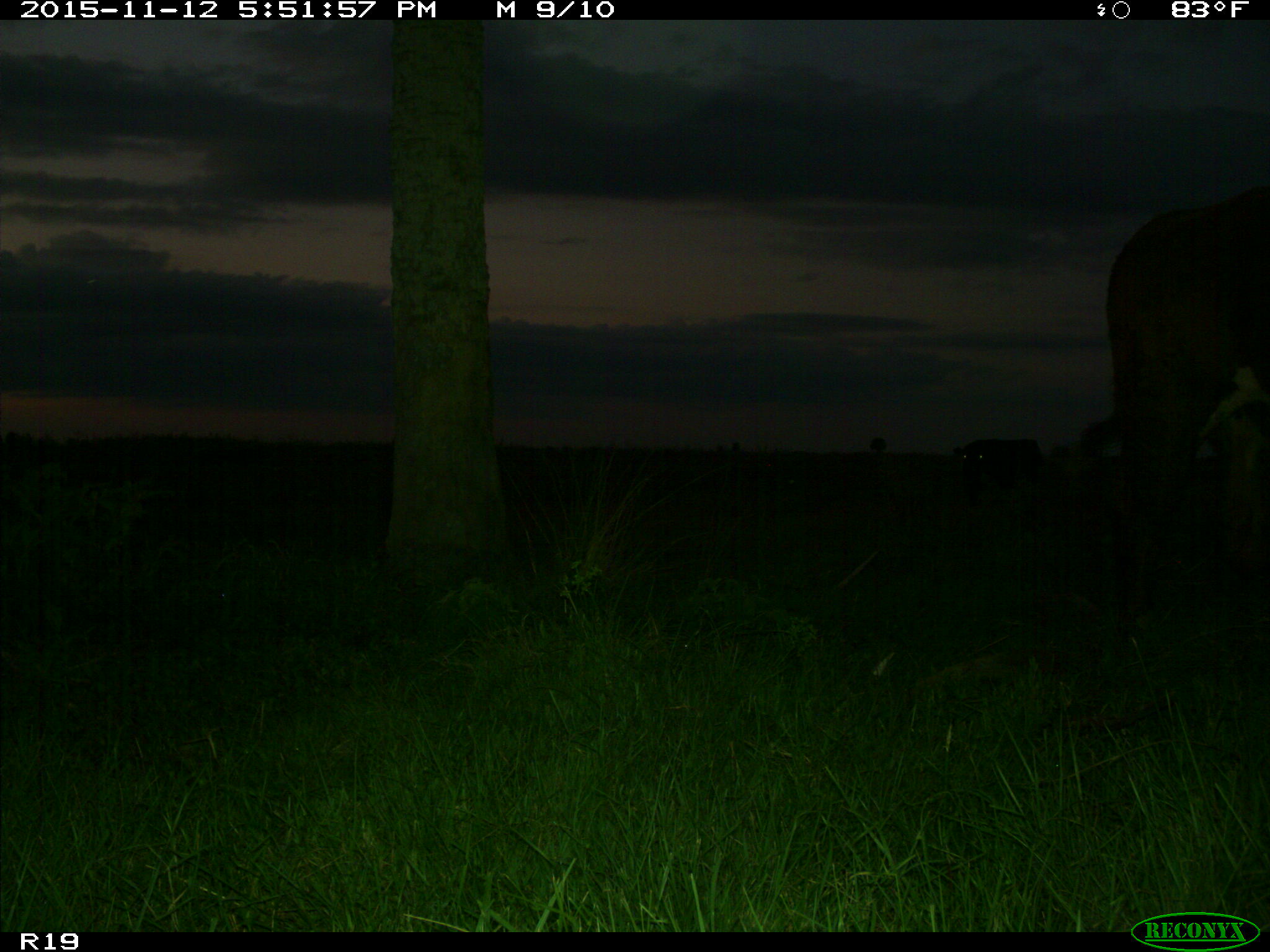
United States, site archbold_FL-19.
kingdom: Animalia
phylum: Chordata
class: Mammalia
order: Artiodactyla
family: Bovidae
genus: Bos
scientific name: Bos taurus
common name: domestic cow